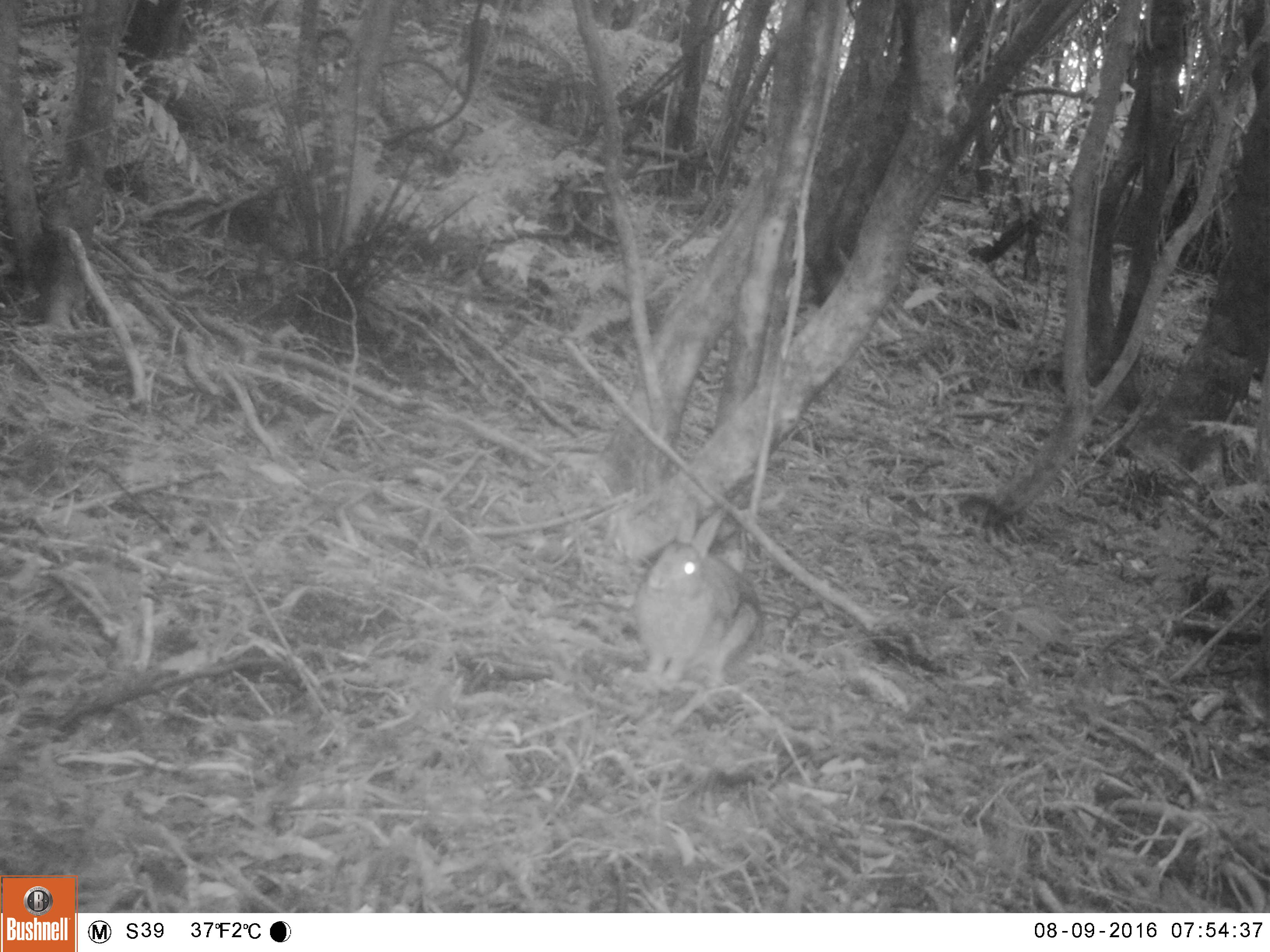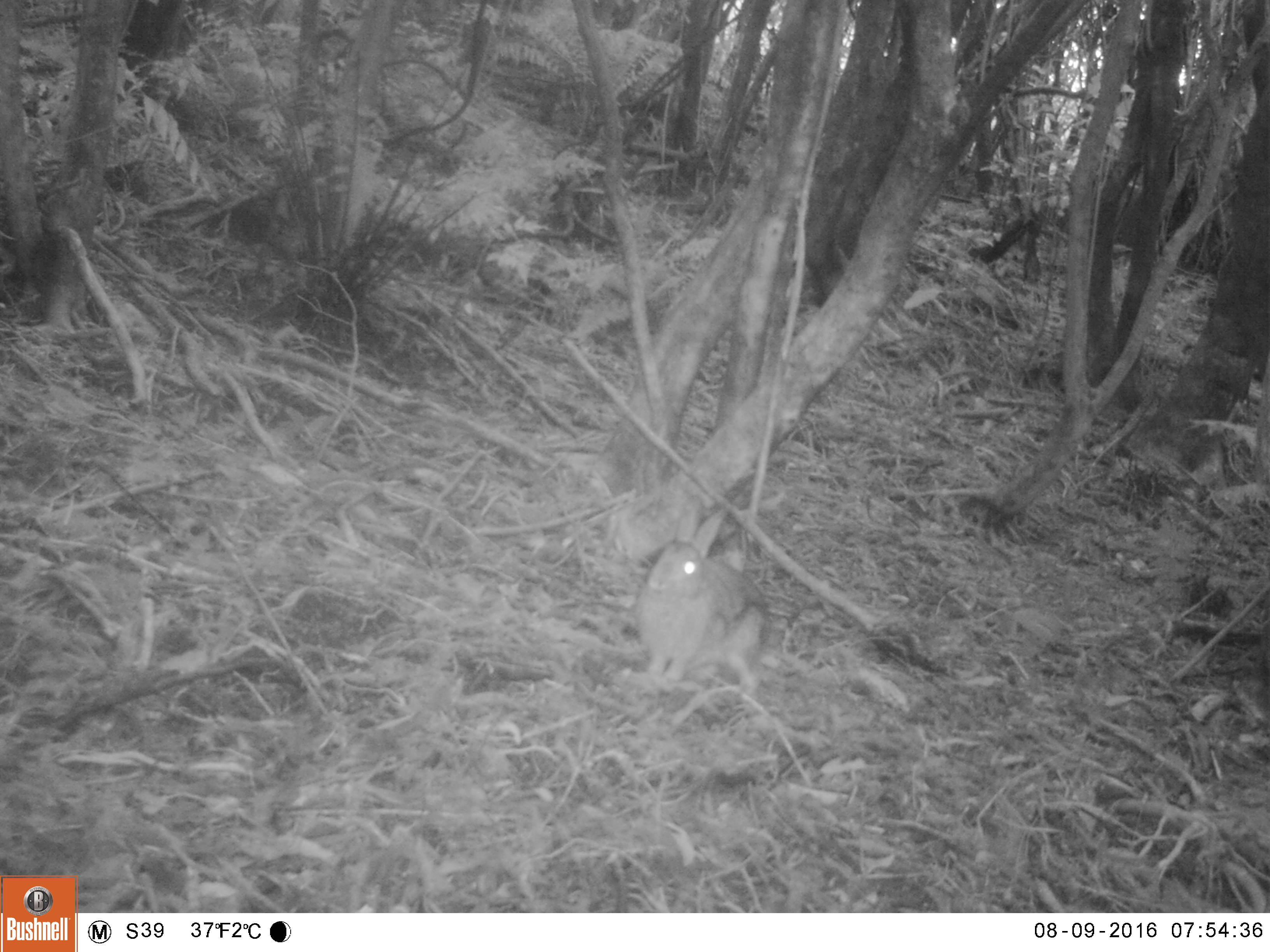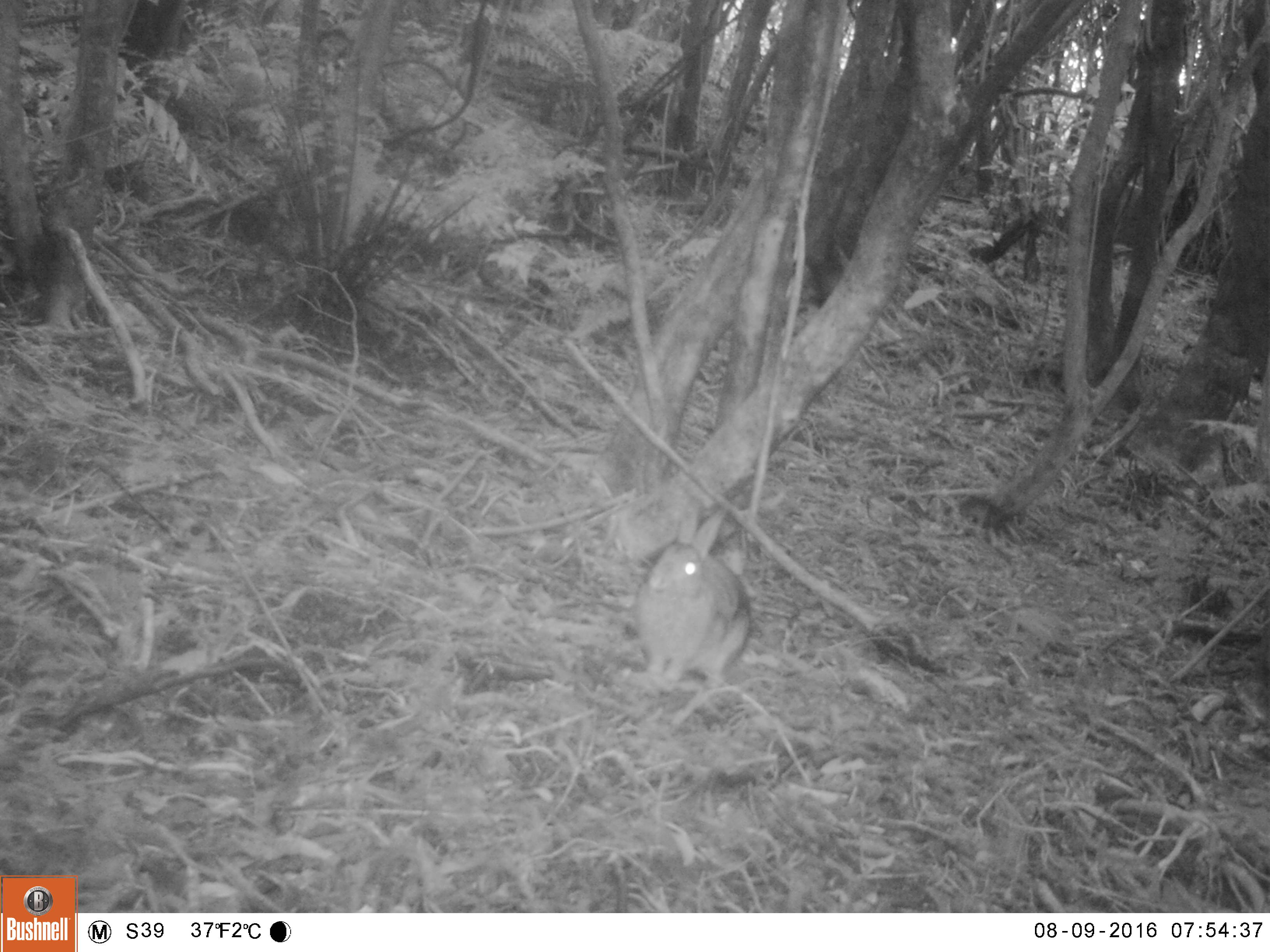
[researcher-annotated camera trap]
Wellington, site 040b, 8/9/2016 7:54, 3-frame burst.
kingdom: Animalia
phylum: Chordata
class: Mammalia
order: Lagomorpha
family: Leporidae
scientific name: Leporidae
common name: rabbit